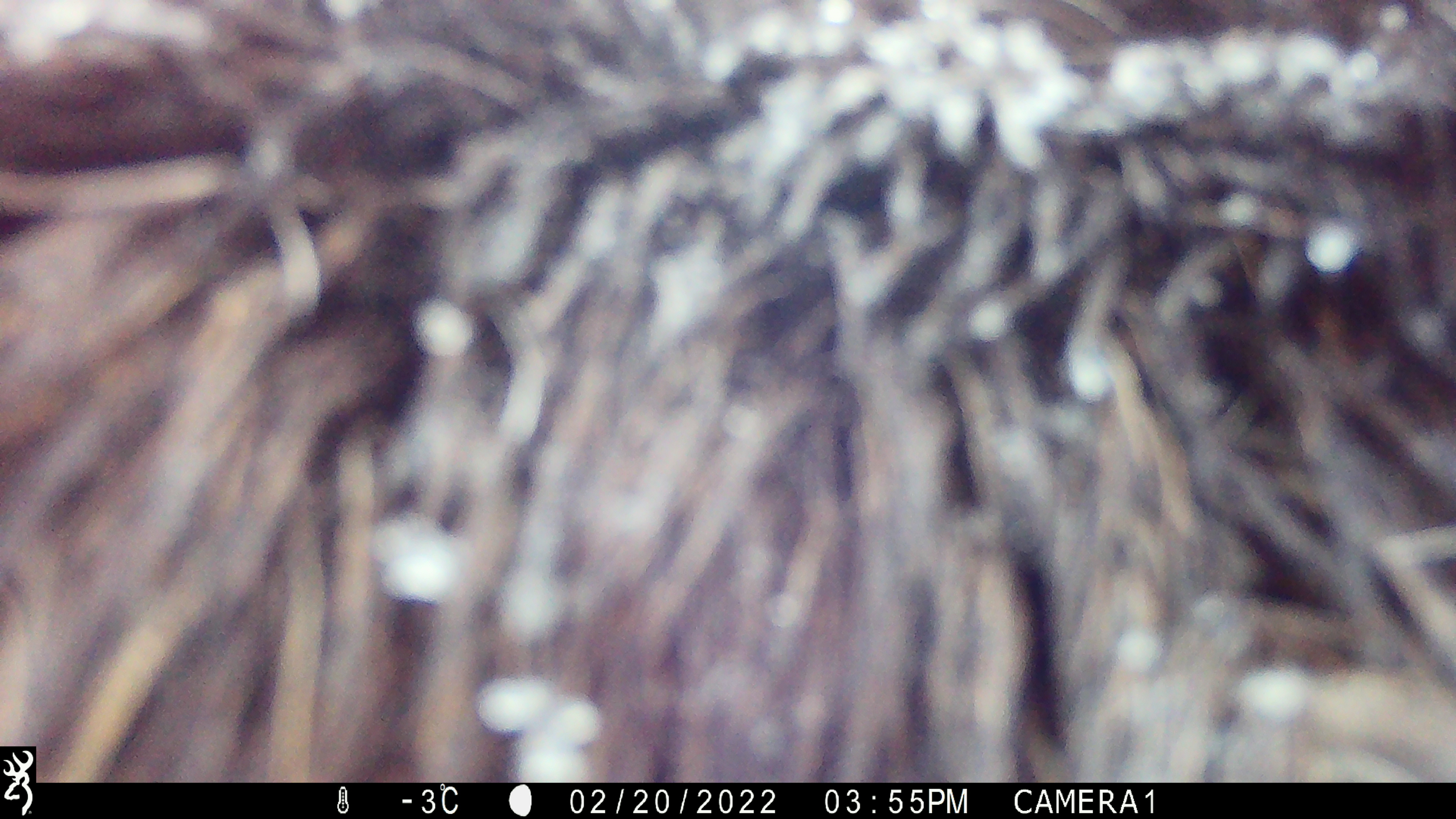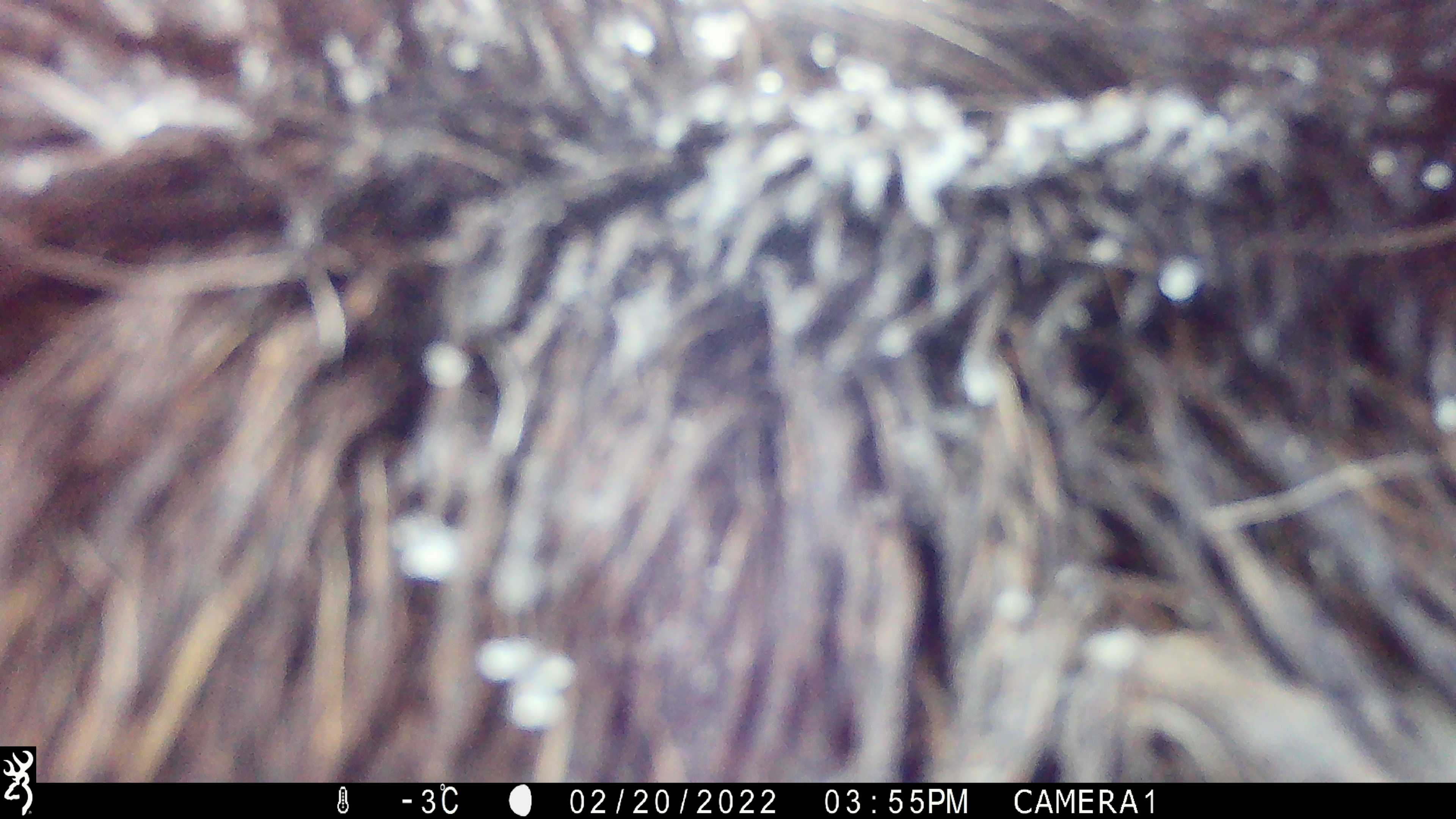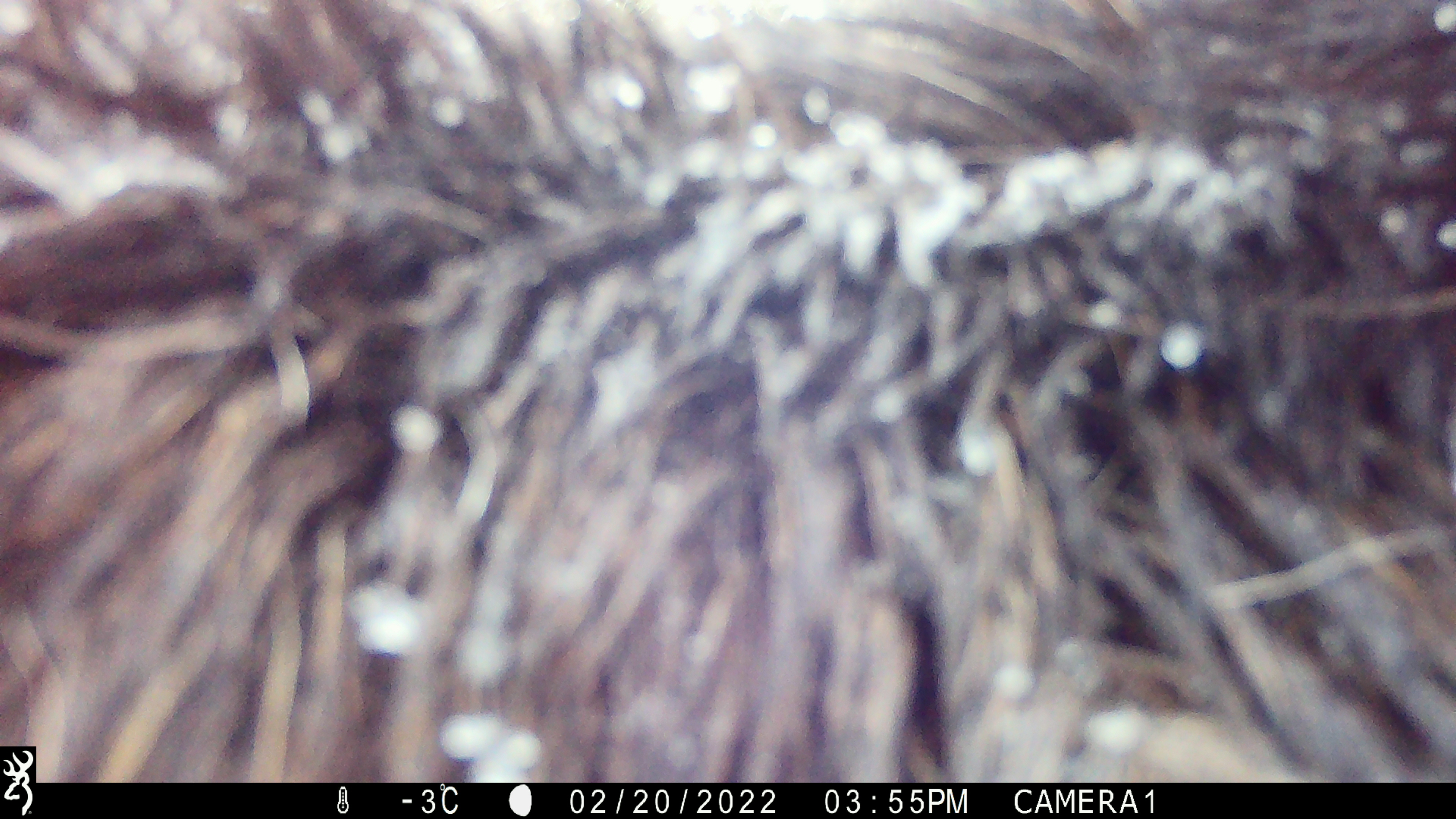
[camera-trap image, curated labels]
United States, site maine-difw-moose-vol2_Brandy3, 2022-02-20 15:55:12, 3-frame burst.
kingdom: Animalia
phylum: Chordata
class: Mammalia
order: Artiodactyla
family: Cervidae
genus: Alces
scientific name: Alces alces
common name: moose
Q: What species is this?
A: Moose (Alces alces).